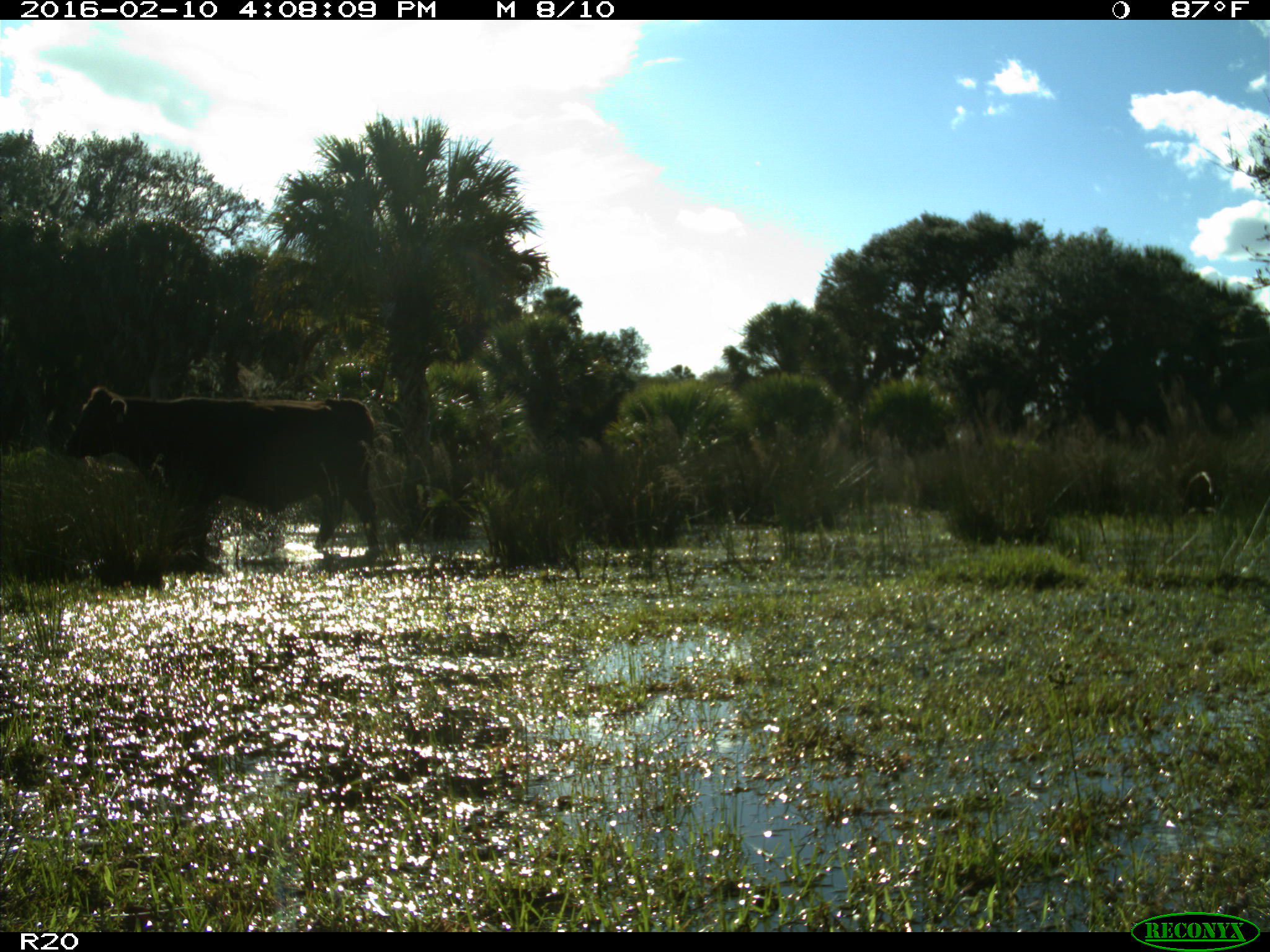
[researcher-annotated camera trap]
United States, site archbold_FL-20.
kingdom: Animalia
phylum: Chordata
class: Mammalia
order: Artiodactyla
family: Bovidae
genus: Bos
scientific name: Bos taurus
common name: domestic cow